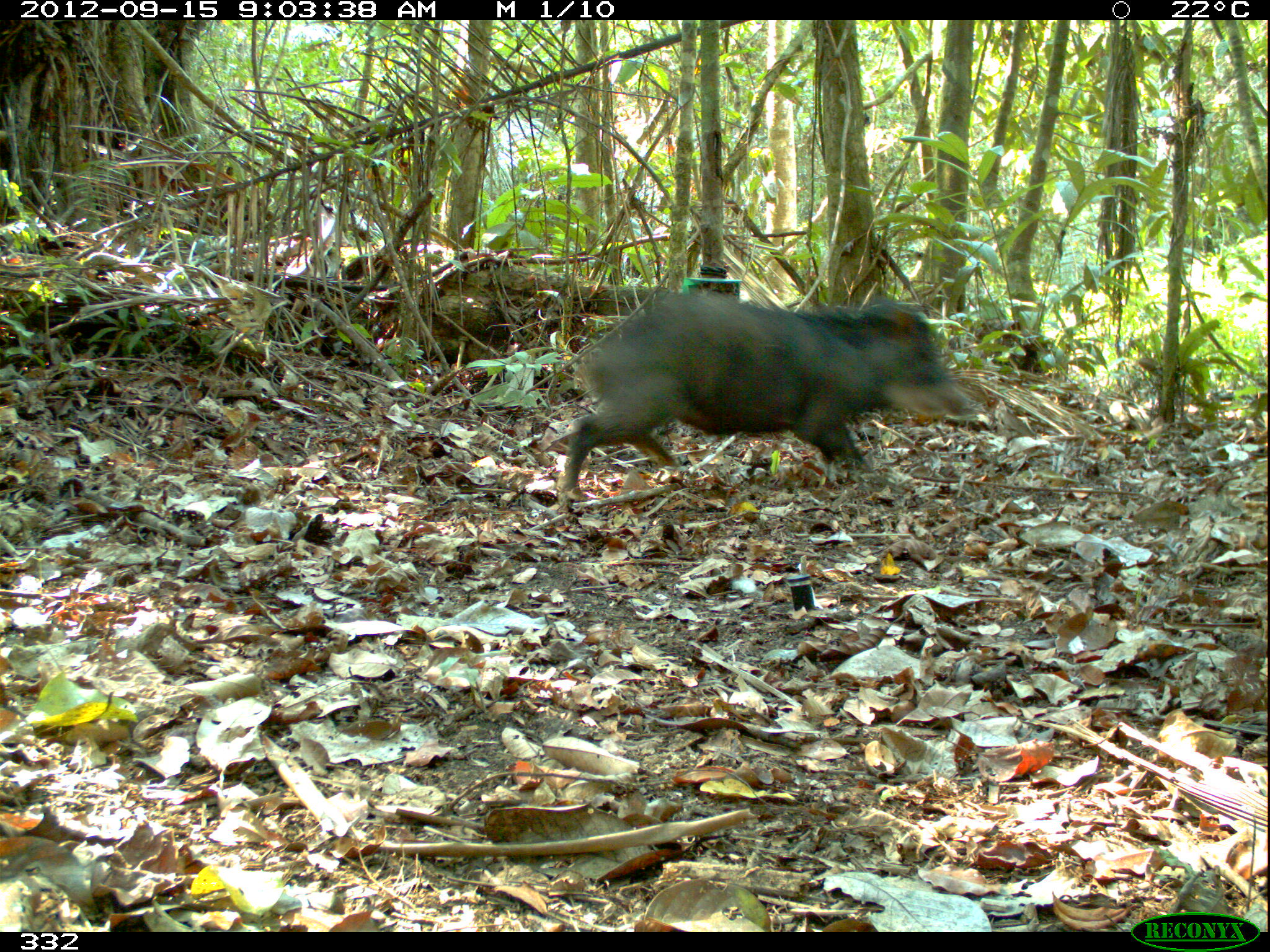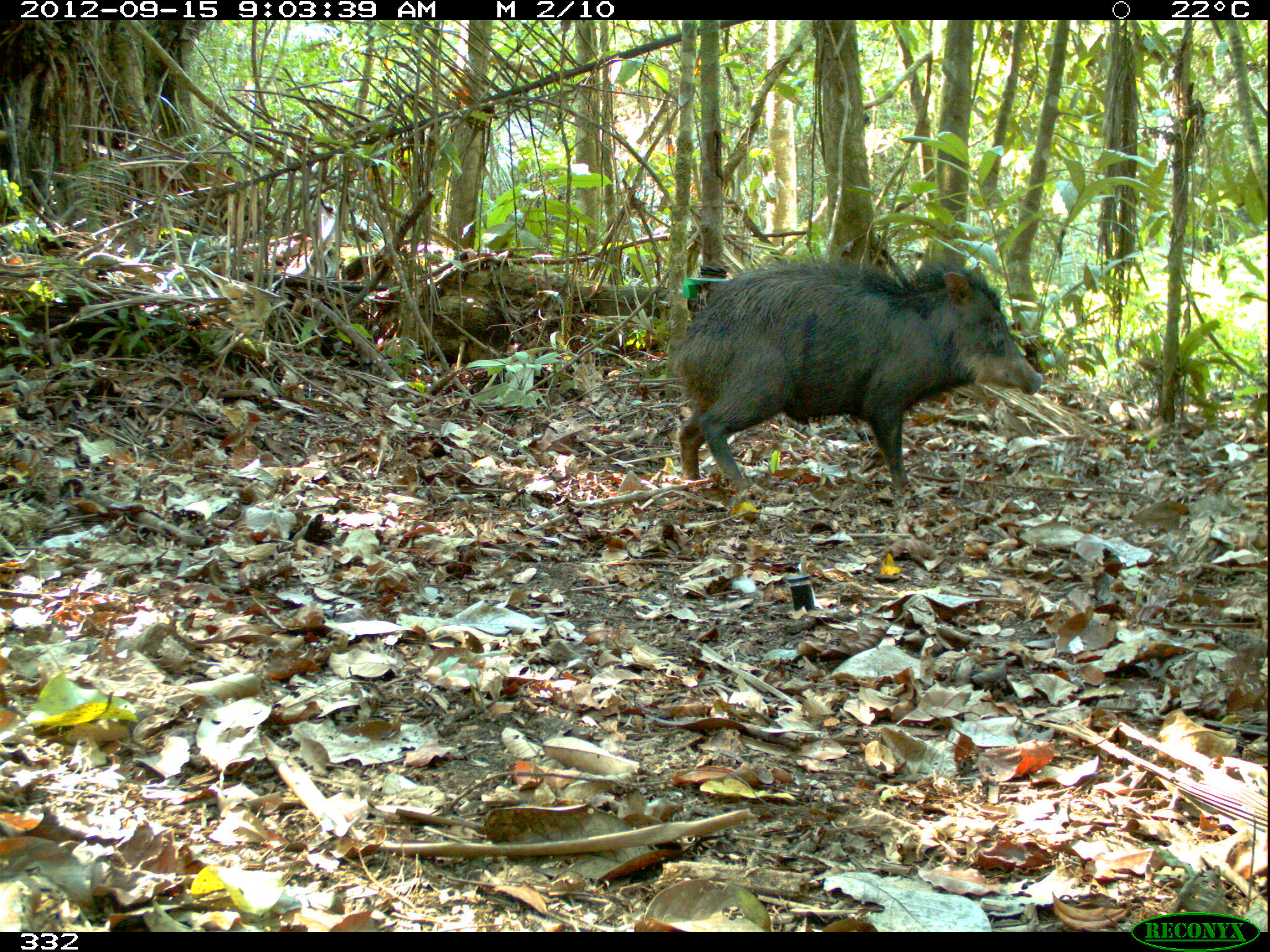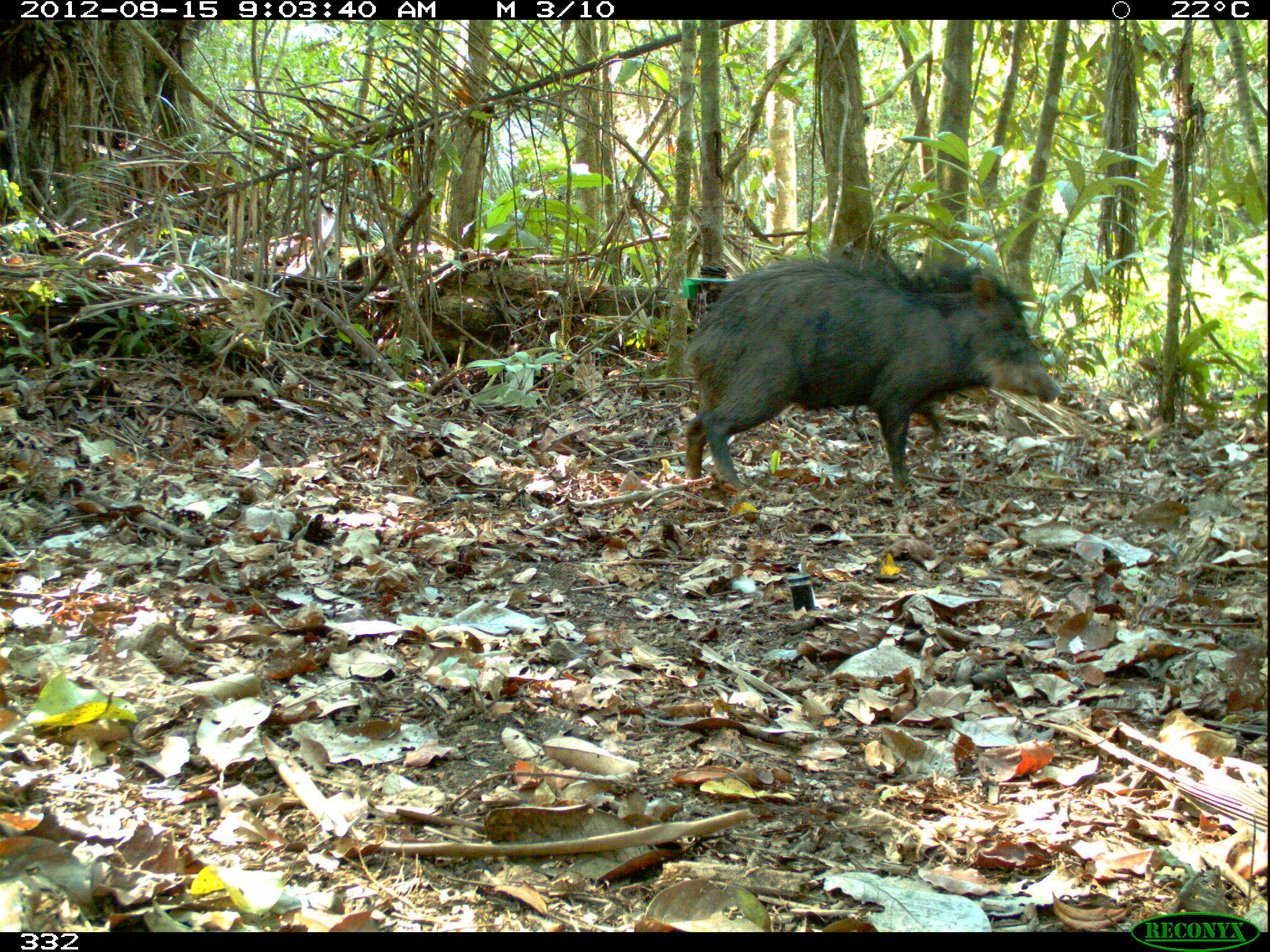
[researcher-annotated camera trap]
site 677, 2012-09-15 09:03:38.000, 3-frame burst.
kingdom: Animalia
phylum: Chordata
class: Mammalia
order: Artiodactyla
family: Tayassuidae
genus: Tayassu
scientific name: Tayassu pecari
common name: white-lipped peccary